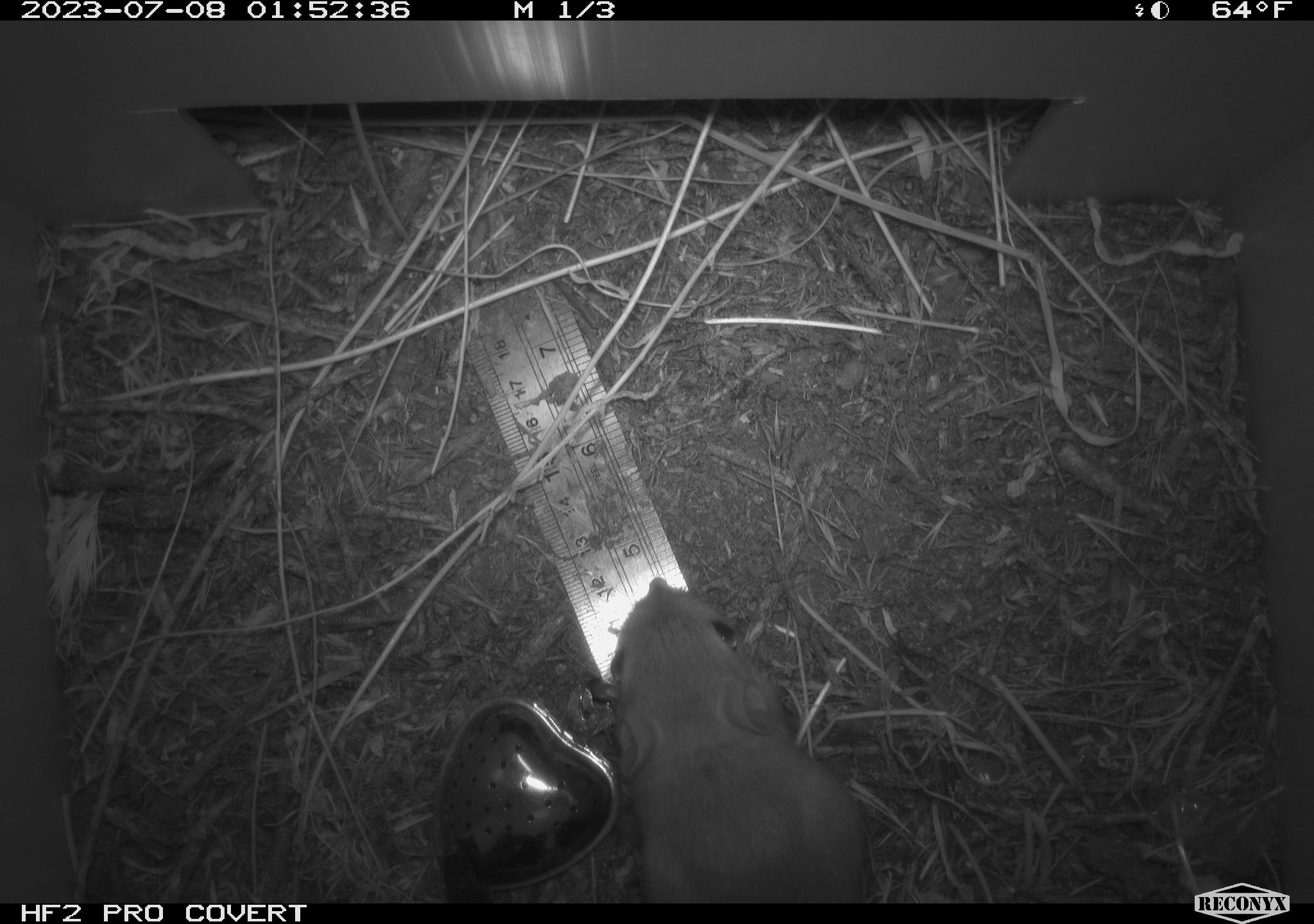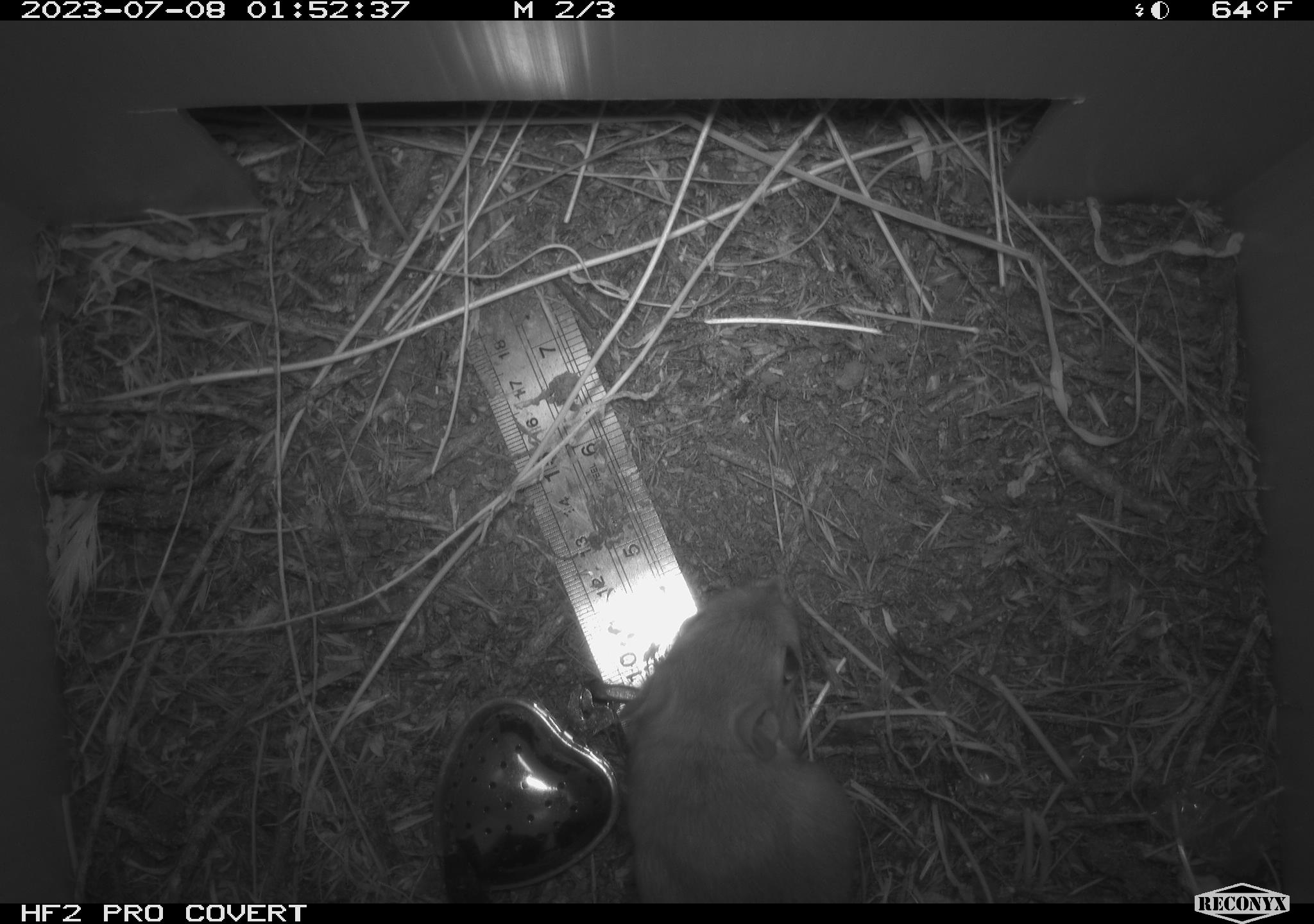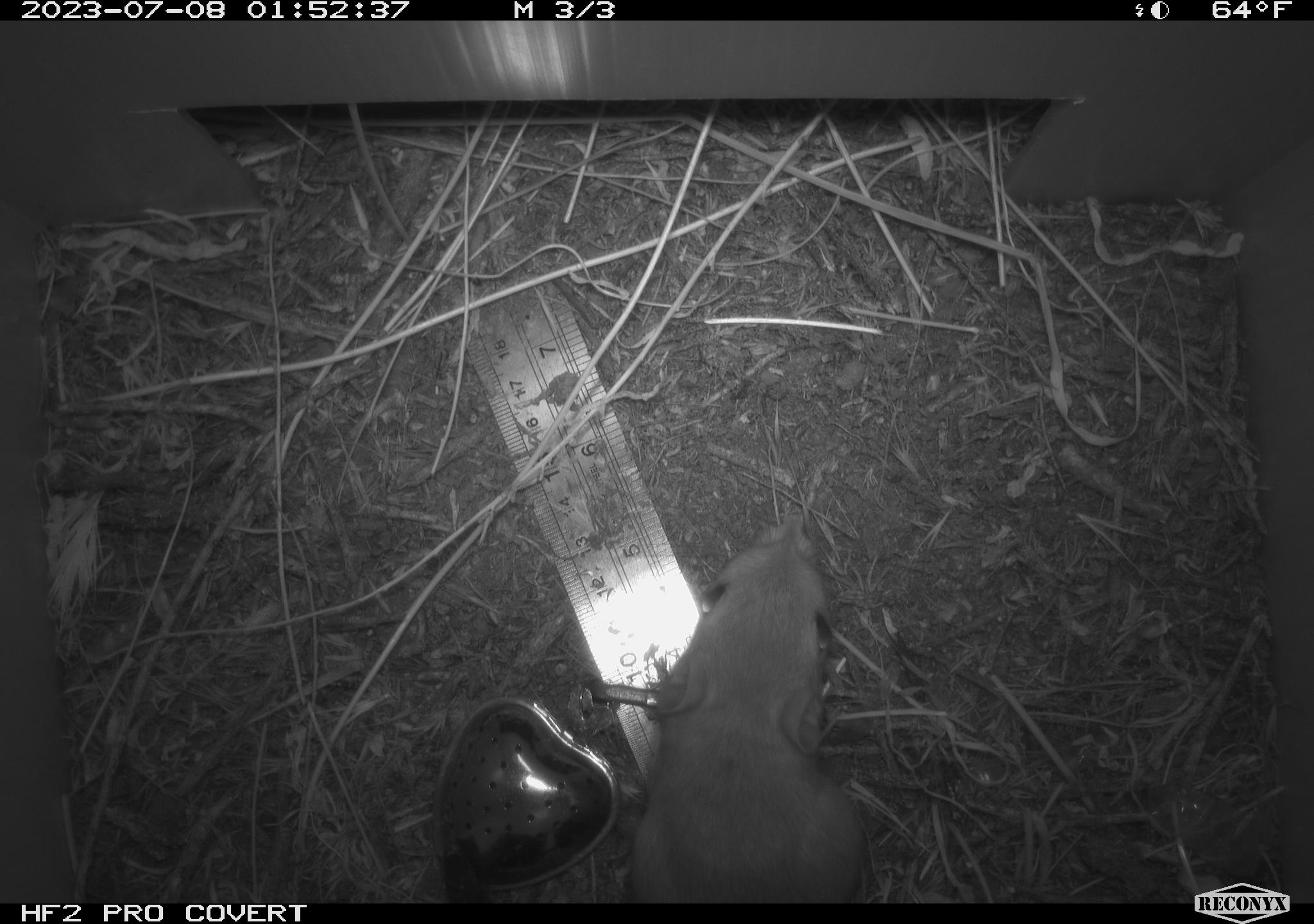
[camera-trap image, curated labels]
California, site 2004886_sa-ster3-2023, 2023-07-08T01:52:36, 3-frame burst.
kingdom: Animalia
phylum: Chordata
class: Mammalia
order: Rodentia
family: Heteromyidae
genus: Dipodomys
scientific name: Dipodomys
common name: kangaroo rats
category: dipodomys species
Dipodomys species (kangaroo rats) (Dipodomys).